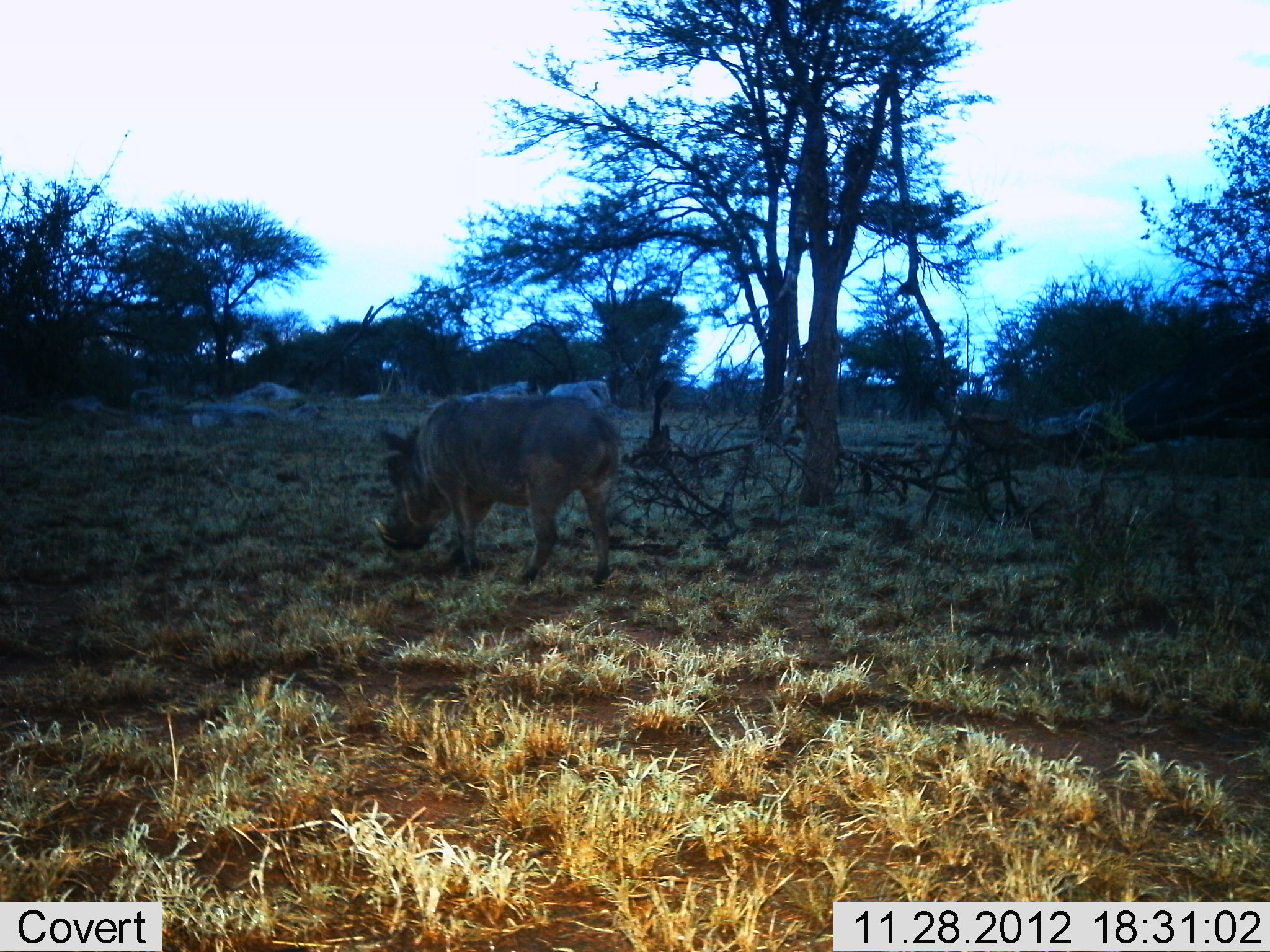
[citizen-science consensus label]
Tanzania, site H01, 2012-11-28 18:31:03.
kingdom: Animalia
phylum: Chordata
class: Mammalia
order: Artiodactyla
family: Suidae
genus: Phacochoerus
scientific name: Phacochoerus africanus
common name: warthog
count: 1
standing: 50%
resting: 6%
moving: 17%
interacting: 0%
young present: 0%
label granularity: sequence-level